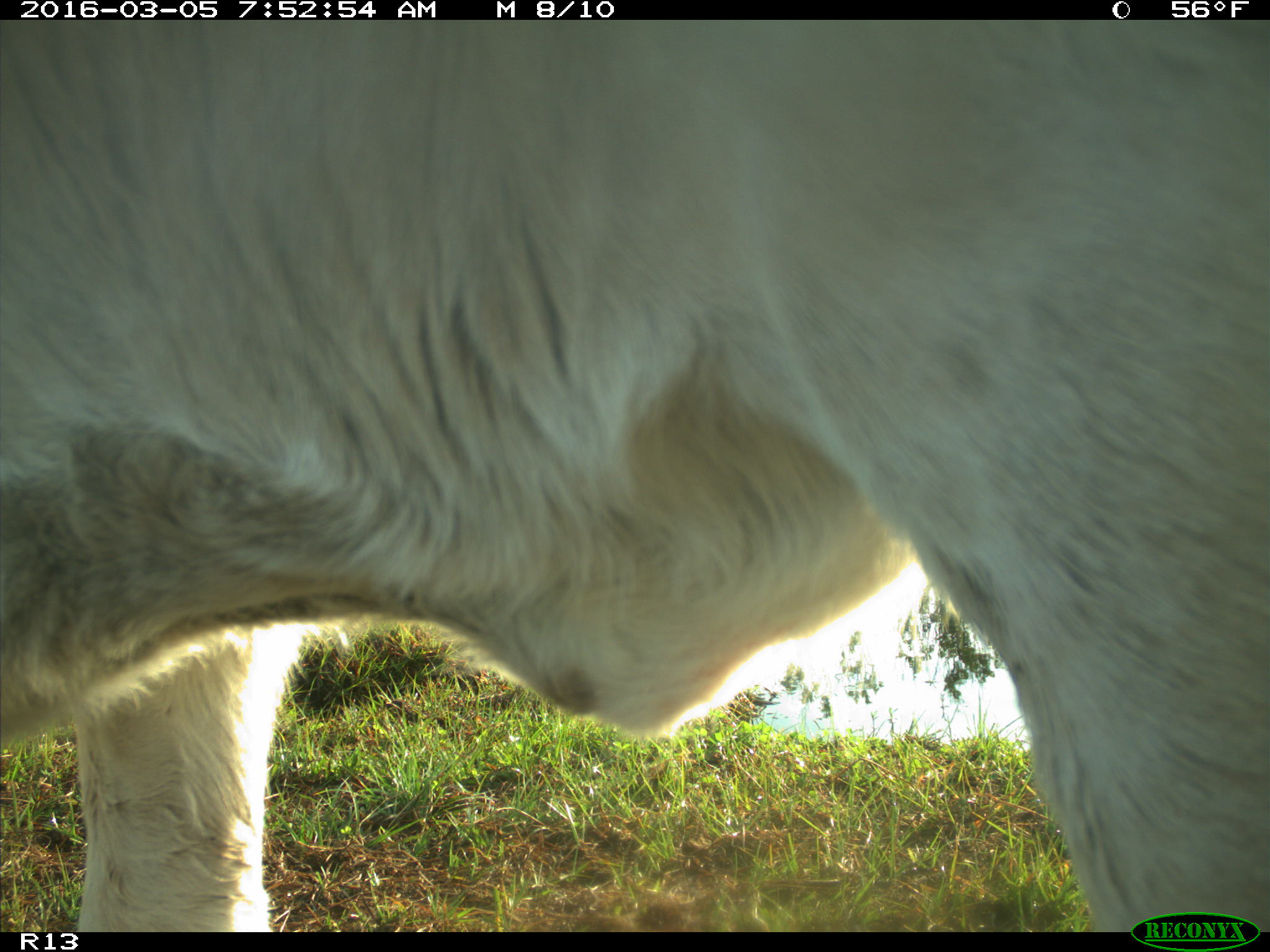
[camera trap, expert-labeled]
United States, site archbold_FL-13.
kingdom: Animalia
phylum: Chordata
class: Mammalia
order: Artiodactyla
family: Bovidae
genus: Bos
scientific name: Bos taurus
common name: domestic cow